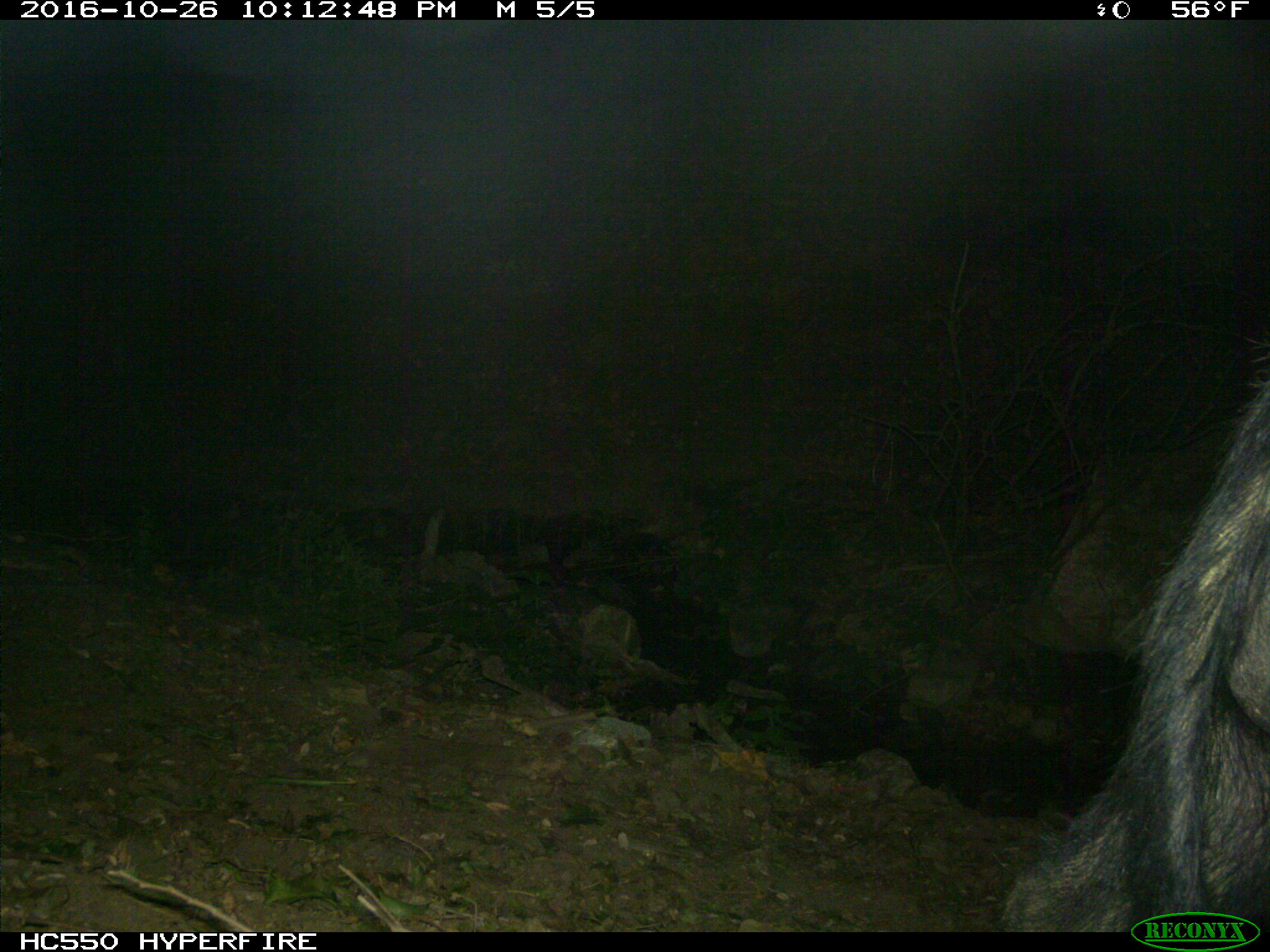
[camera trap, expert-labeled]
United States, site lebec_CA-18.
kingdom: Animalia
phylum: Chordata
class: Mammalia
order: Artiodactyla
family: Suidae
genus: Sus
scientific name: Sus scrofa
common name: wild boar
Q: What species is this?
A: Sus scrofa (wild boar).